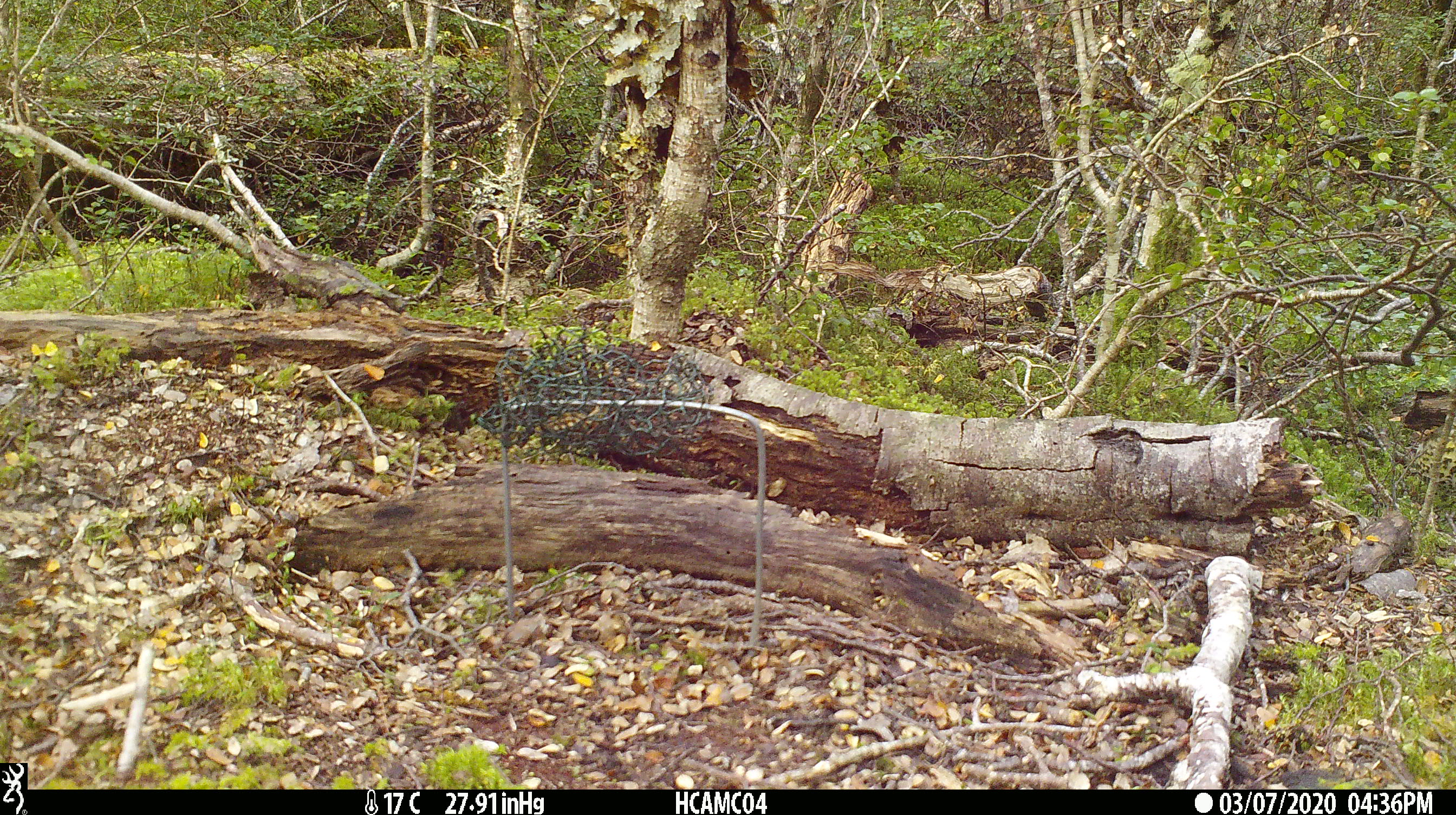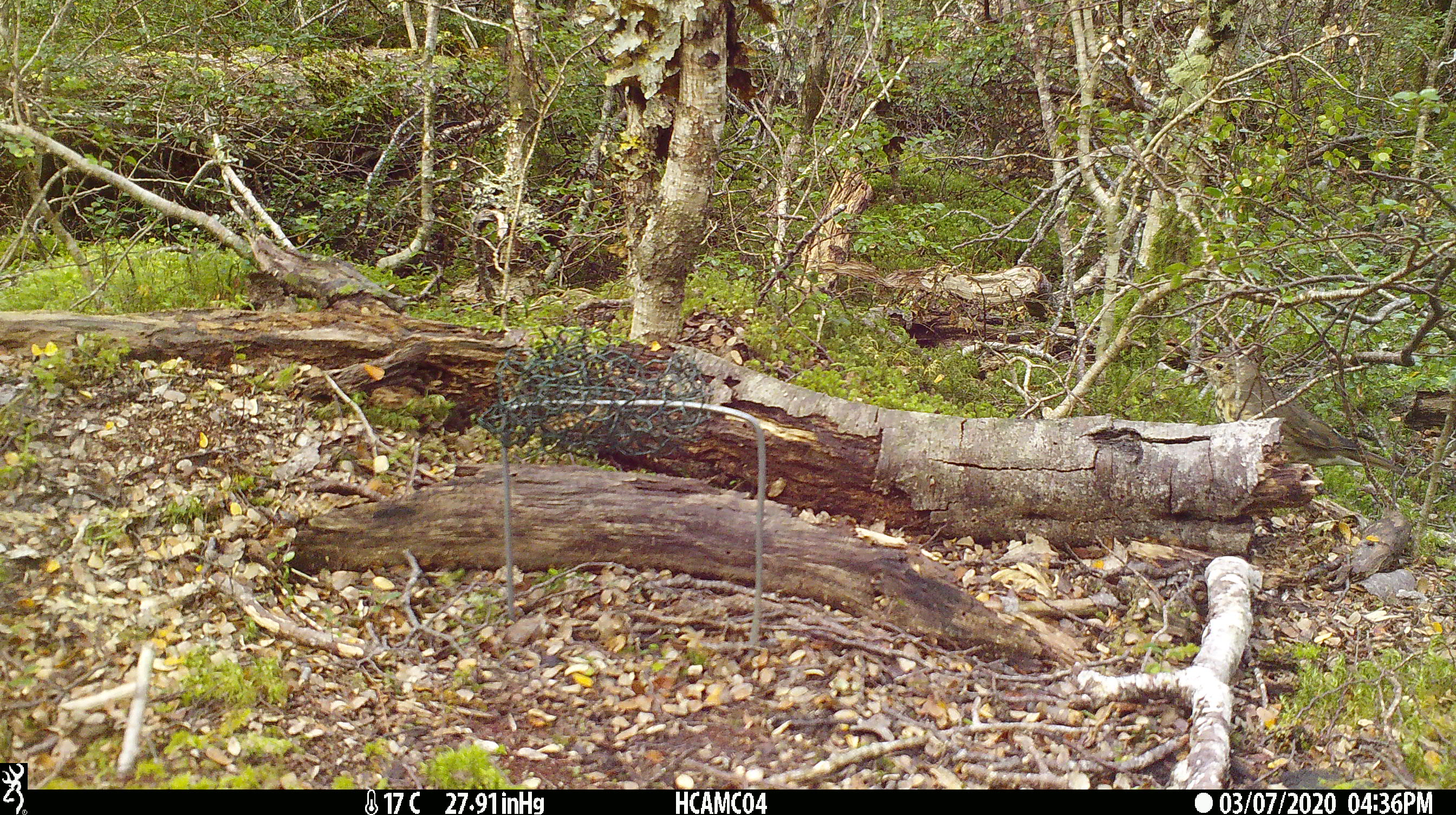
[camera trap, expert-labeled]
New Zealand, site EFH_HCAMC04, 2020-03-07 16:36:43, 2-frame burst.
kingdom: Animalia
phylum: Chordata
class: Aves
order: Passeriformes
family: Turdidae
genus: Turdus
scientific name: Turdus philomelos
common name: song thrush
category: thrush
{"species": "thrush (song thrush) (Turdus philomelos)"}